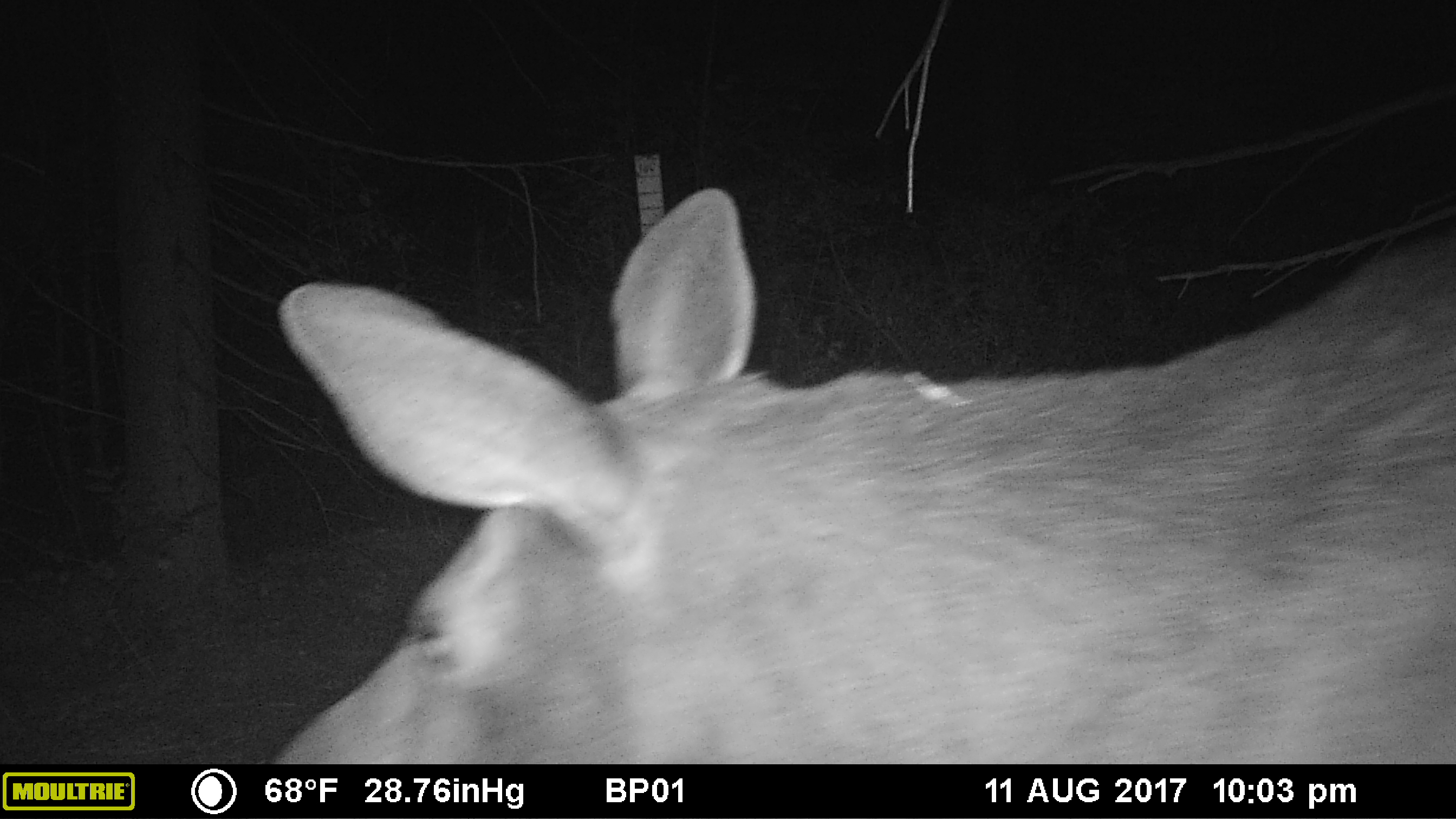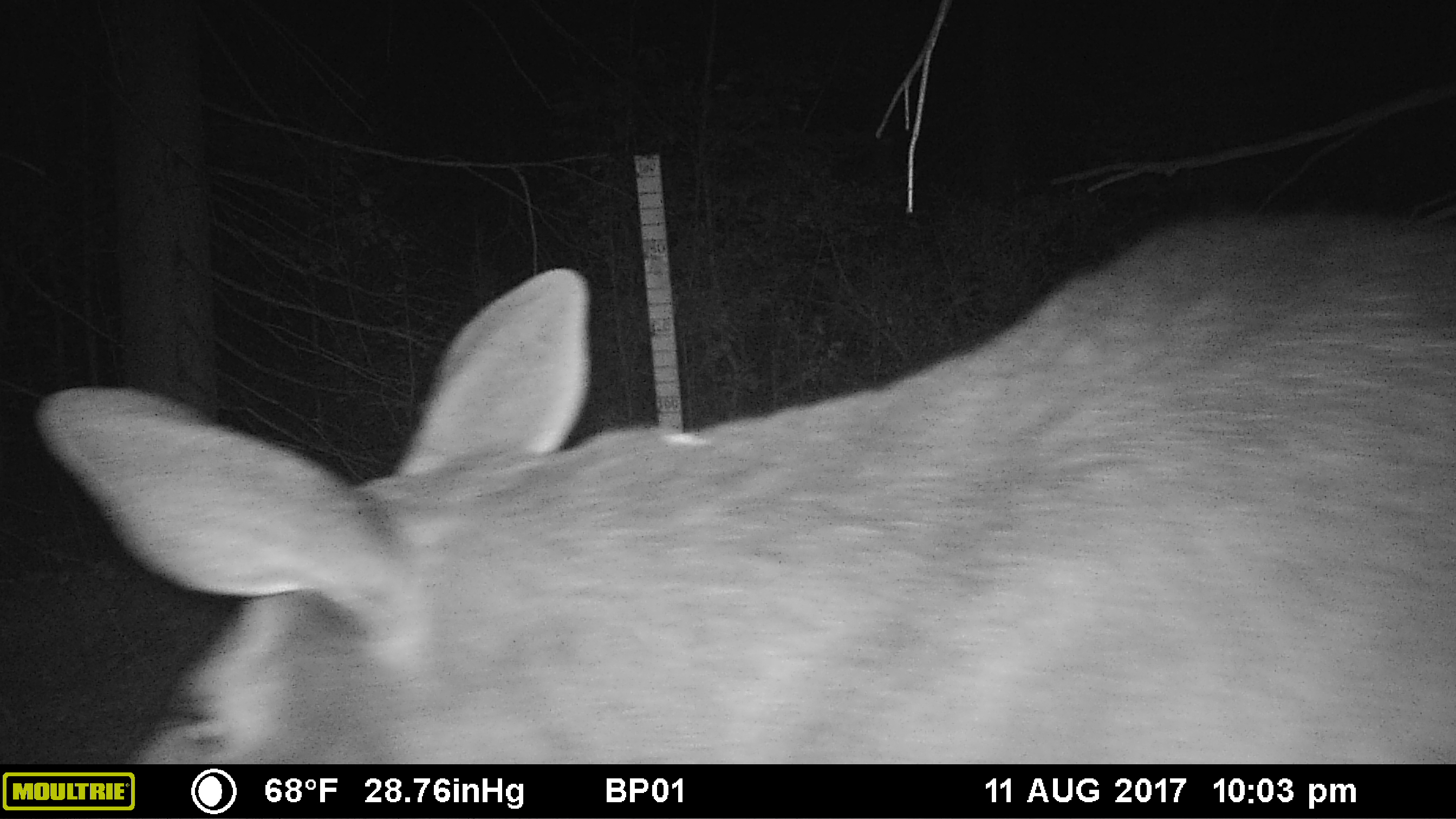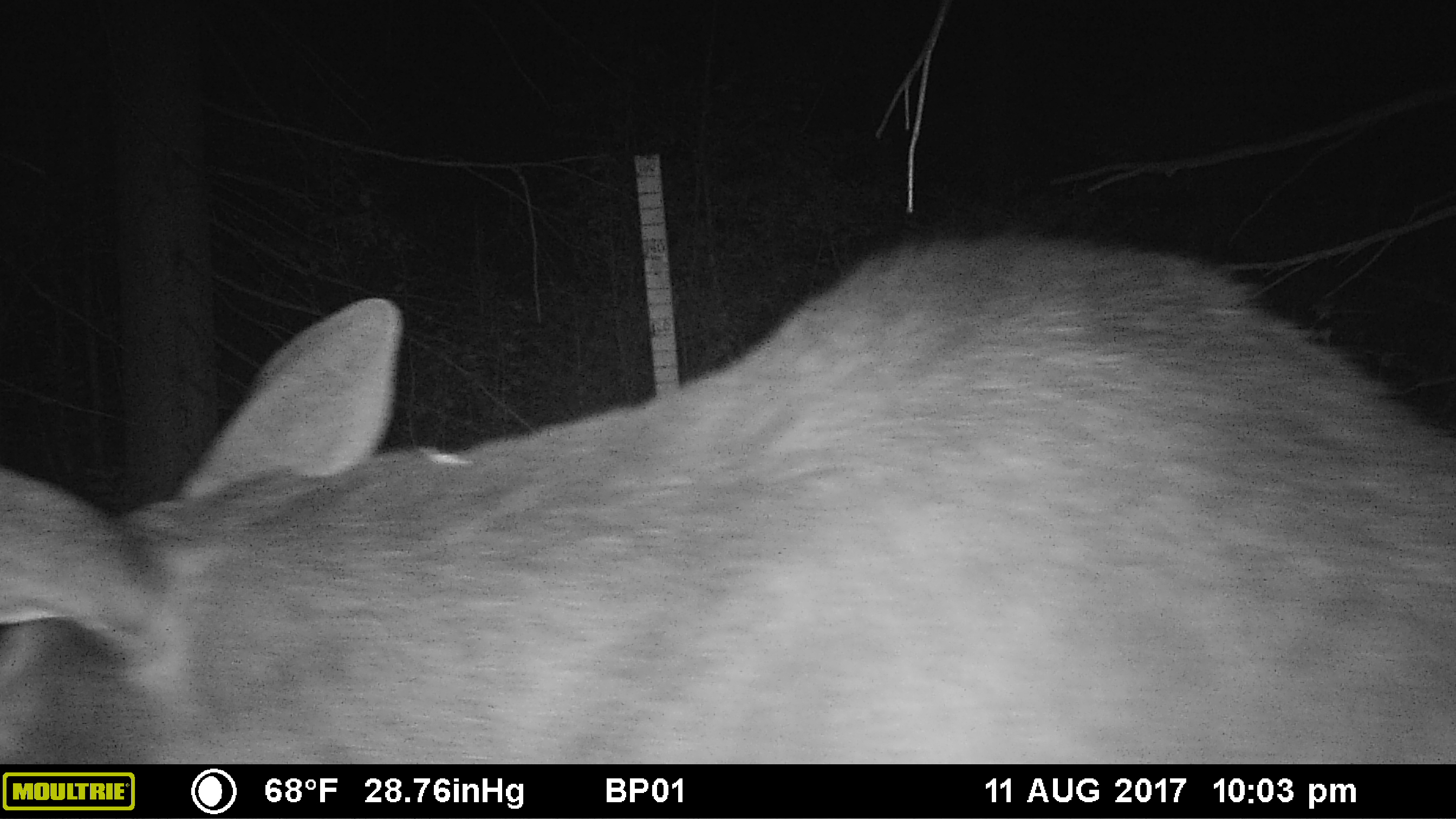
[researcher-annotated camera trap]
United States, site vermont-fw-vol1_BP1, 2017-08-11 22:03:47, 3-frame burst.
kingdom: Animalia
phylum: Chordata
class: Mammalia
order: Artiodactyla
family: Cervidae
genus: Alces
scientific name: Alces alces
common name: moose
Moose (Alces alces).